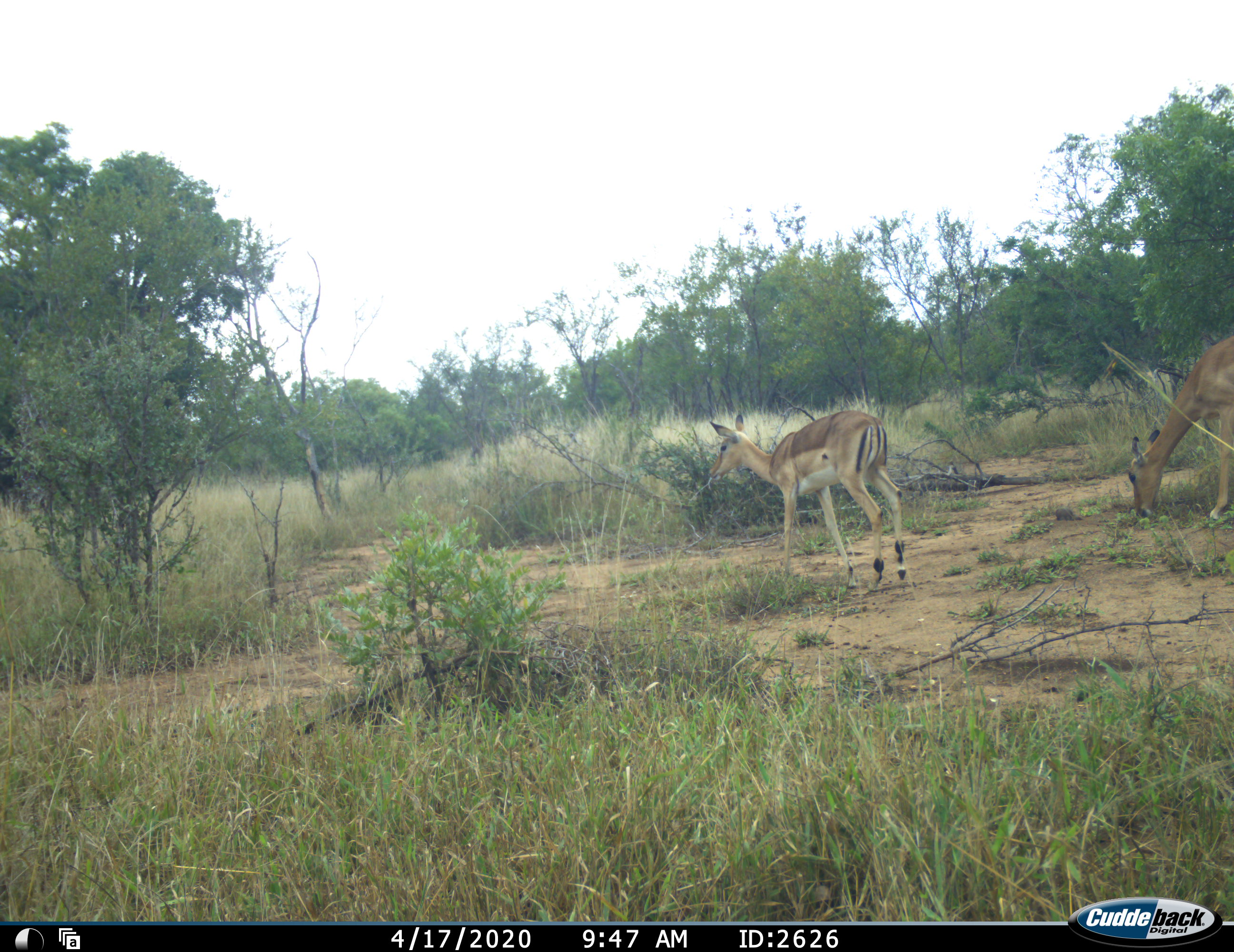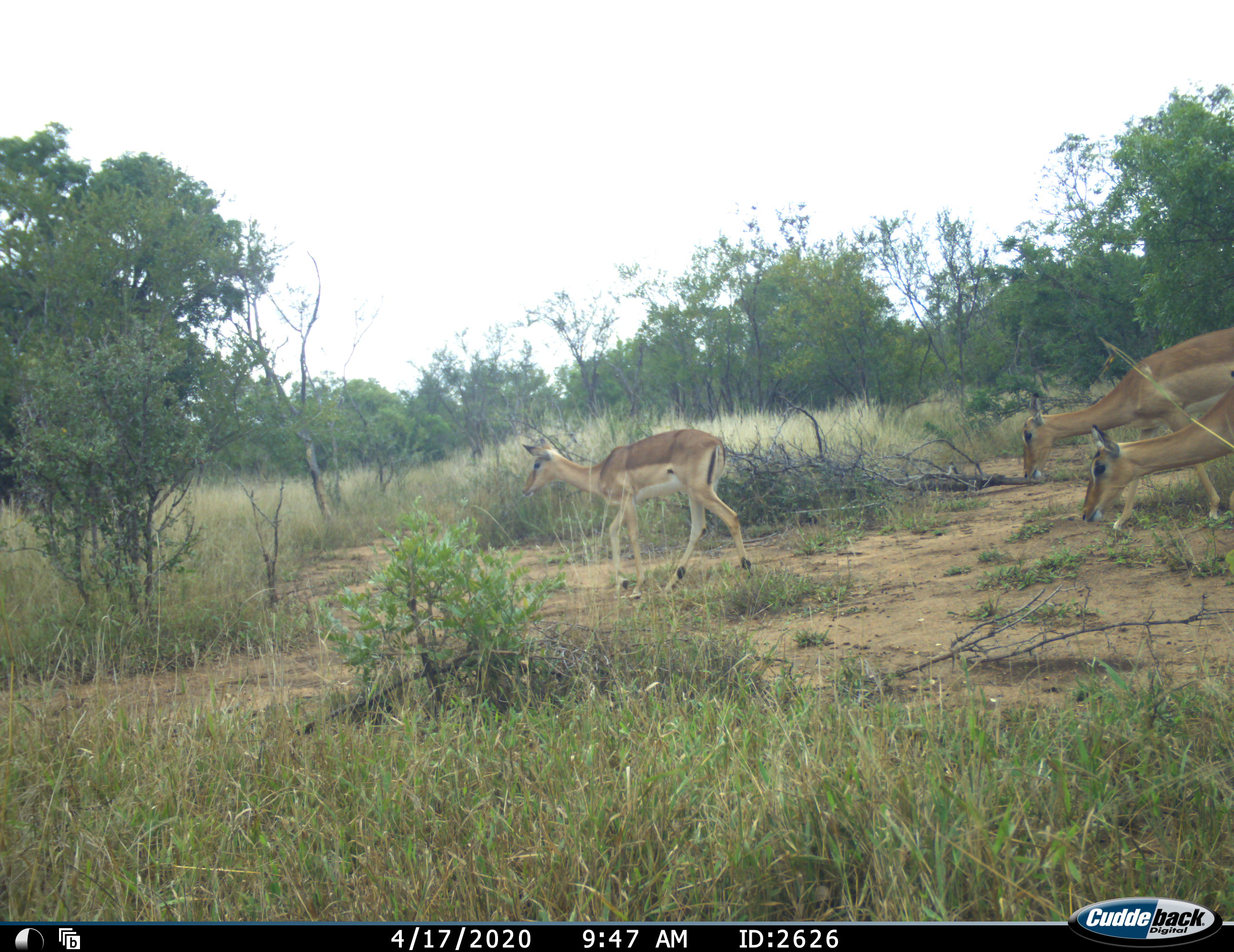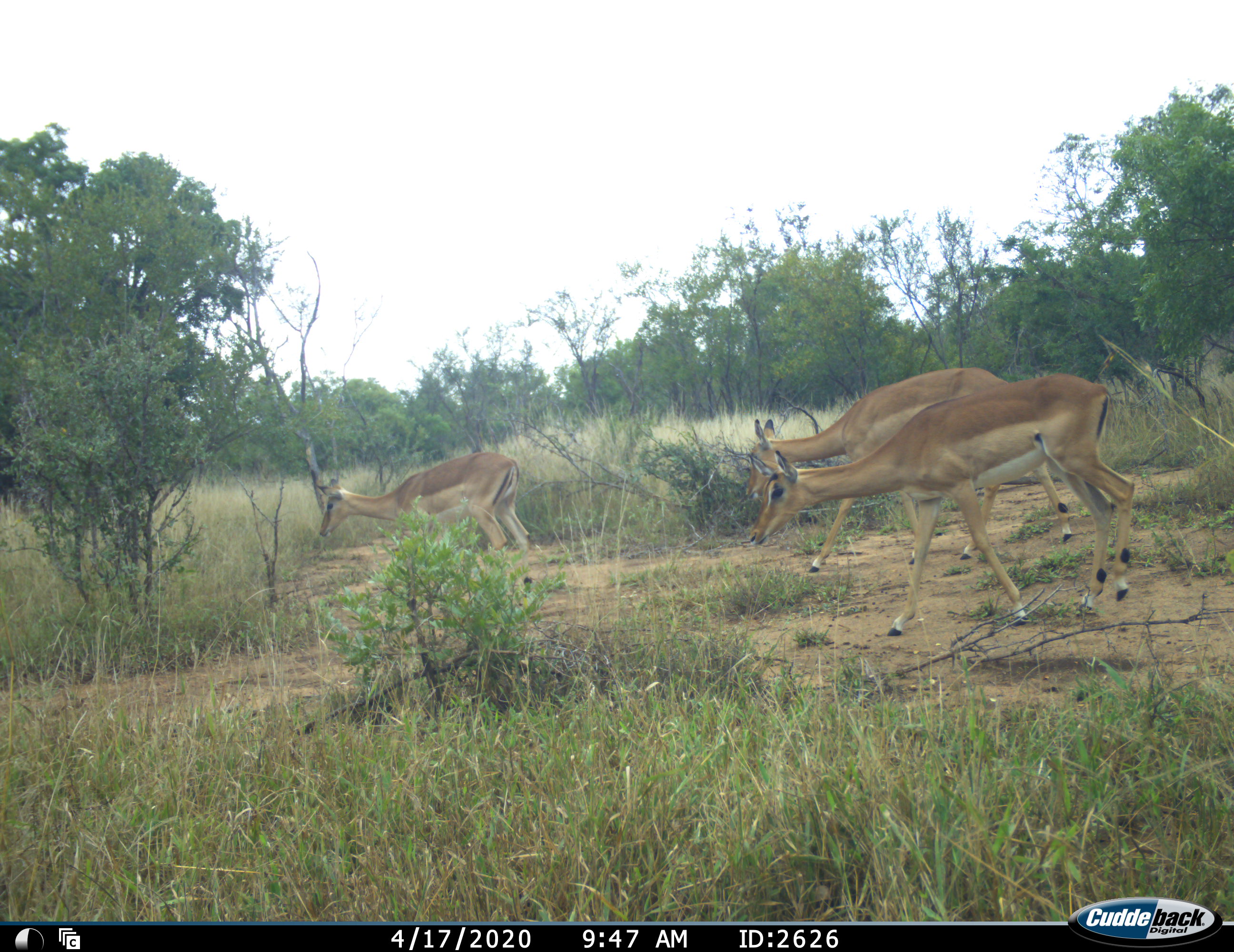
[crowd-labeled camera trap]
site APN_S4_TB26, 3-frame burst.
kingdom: Animalia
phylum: Chordata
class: Mammalia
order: Artiodactyla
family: Bovidae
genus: Aepyceros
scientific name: Aepyceros melampus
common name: impala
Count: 3.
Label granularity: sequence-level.